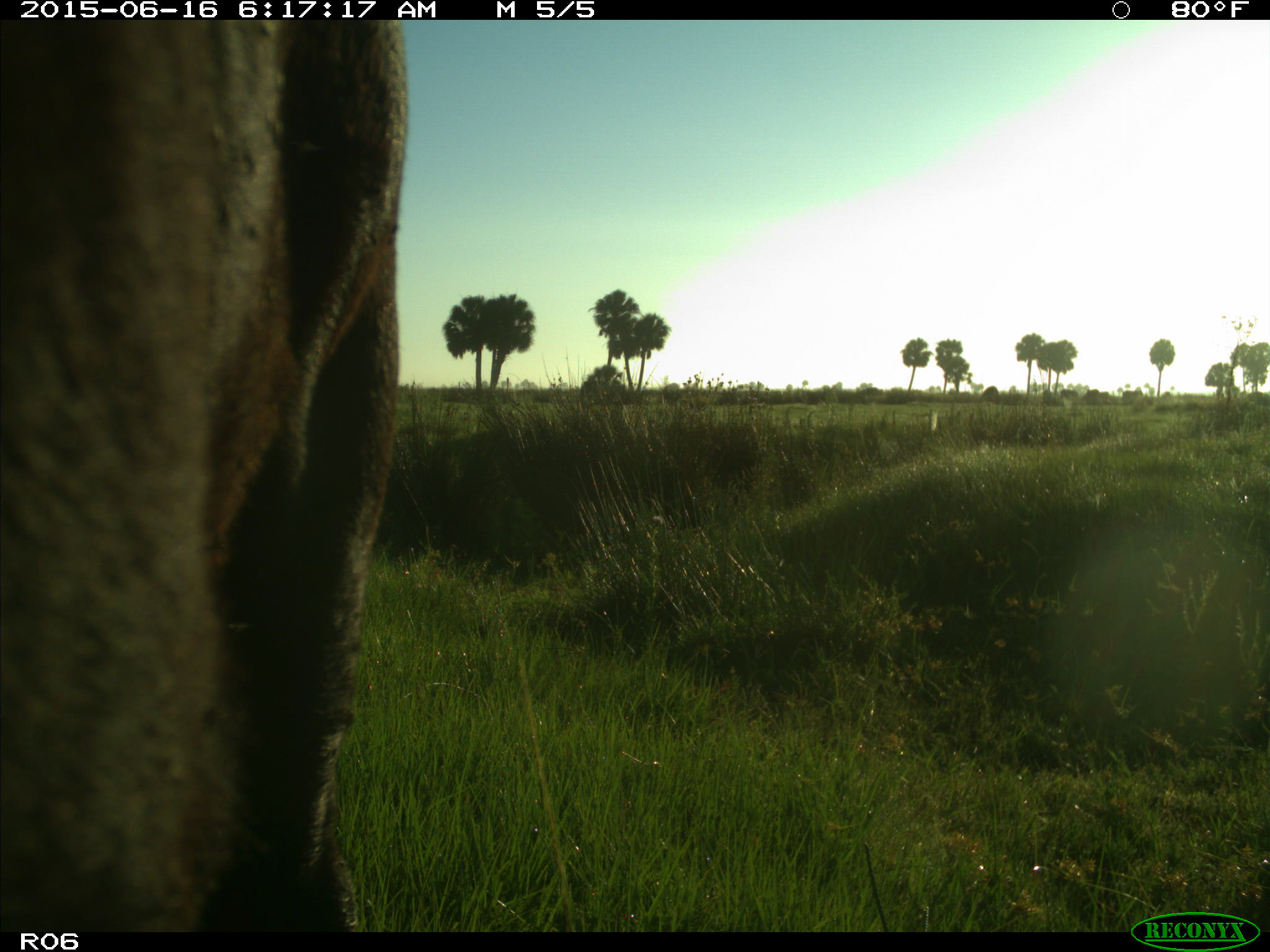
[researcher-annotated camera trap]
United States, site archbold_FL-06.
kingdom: Animalia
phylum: Chordata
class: Mammalia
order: Artiodactyla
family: Bovidae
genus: Bos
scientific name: Bos taurus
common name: domestic cow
Bos taurus (domestic cow).